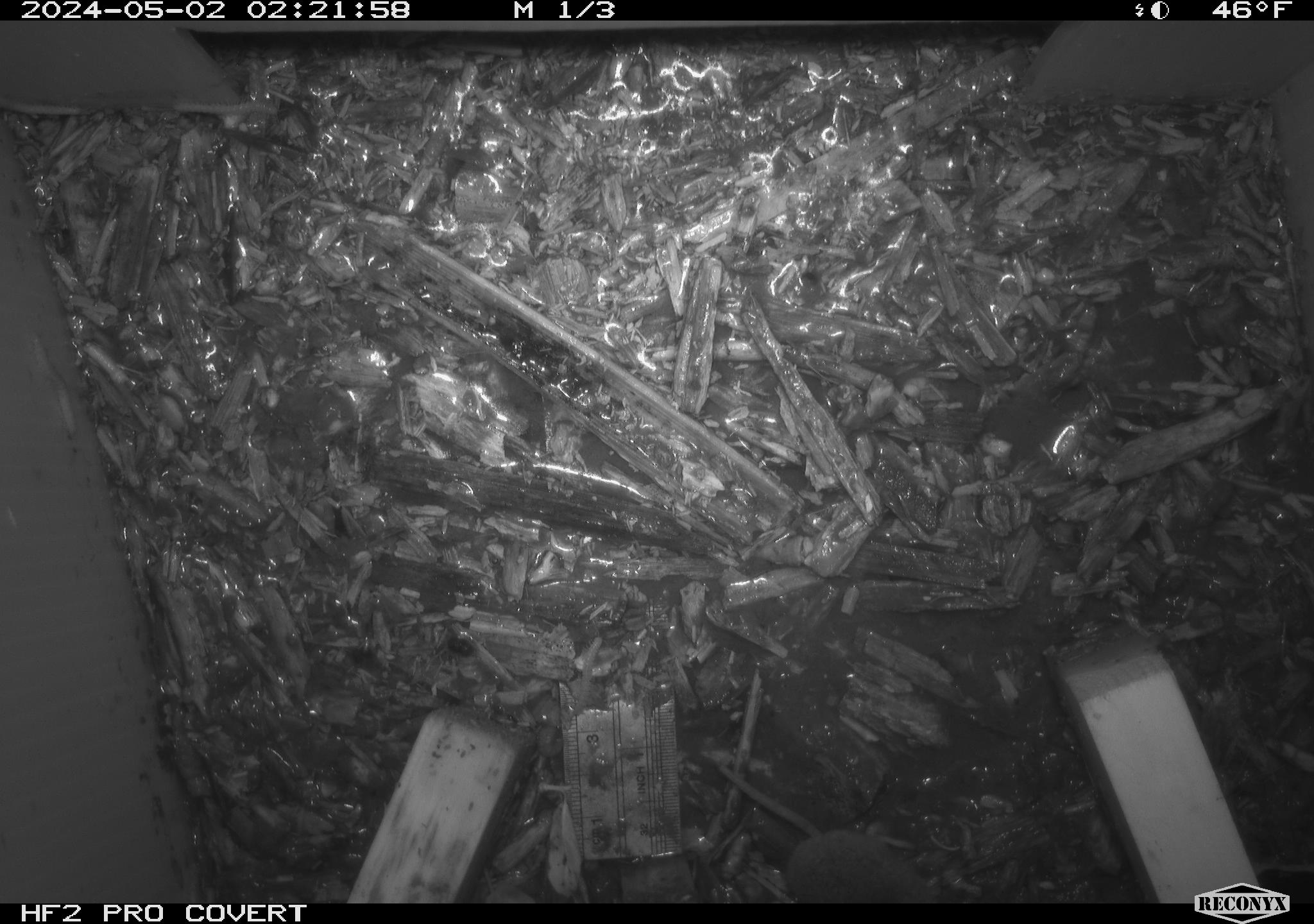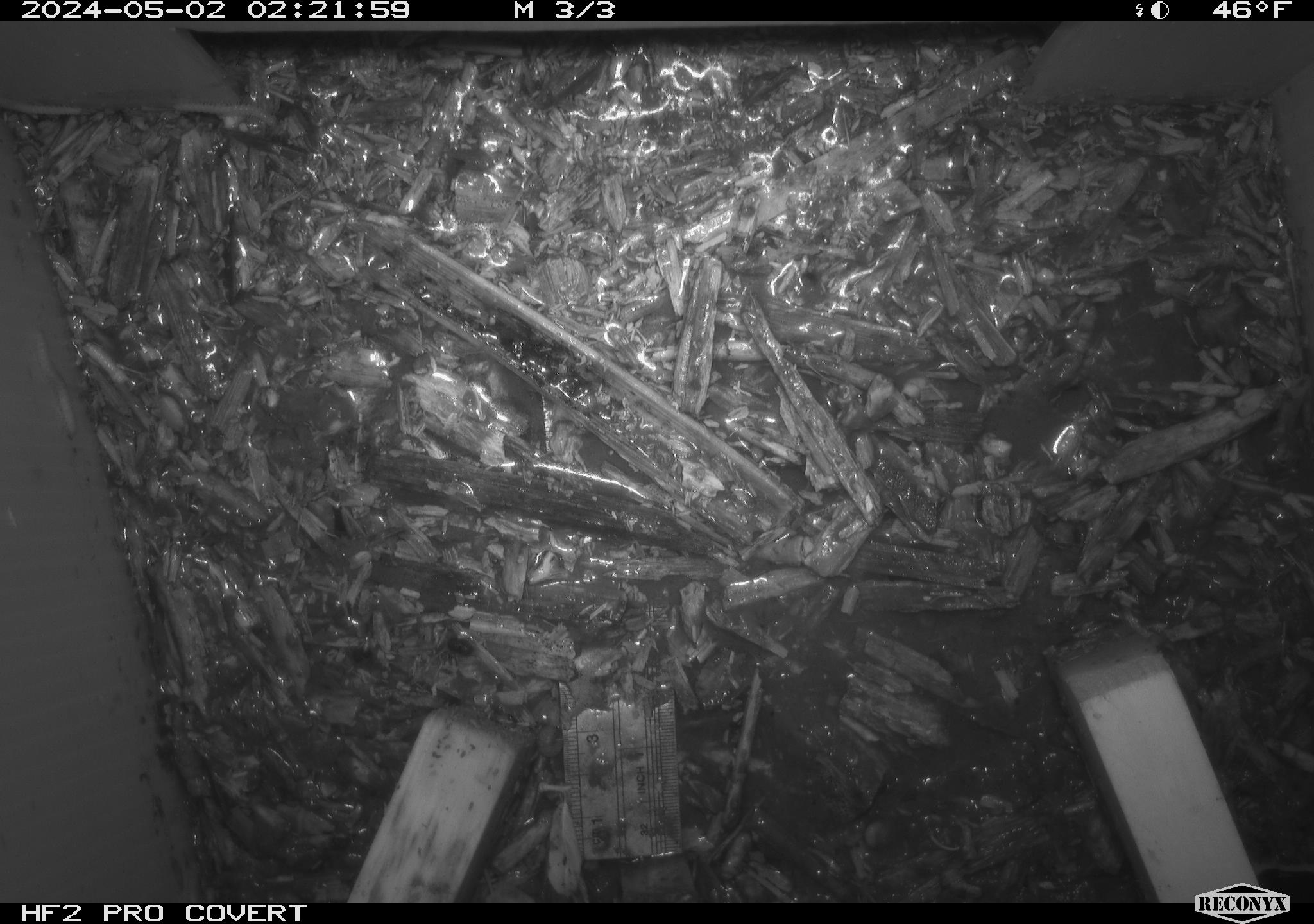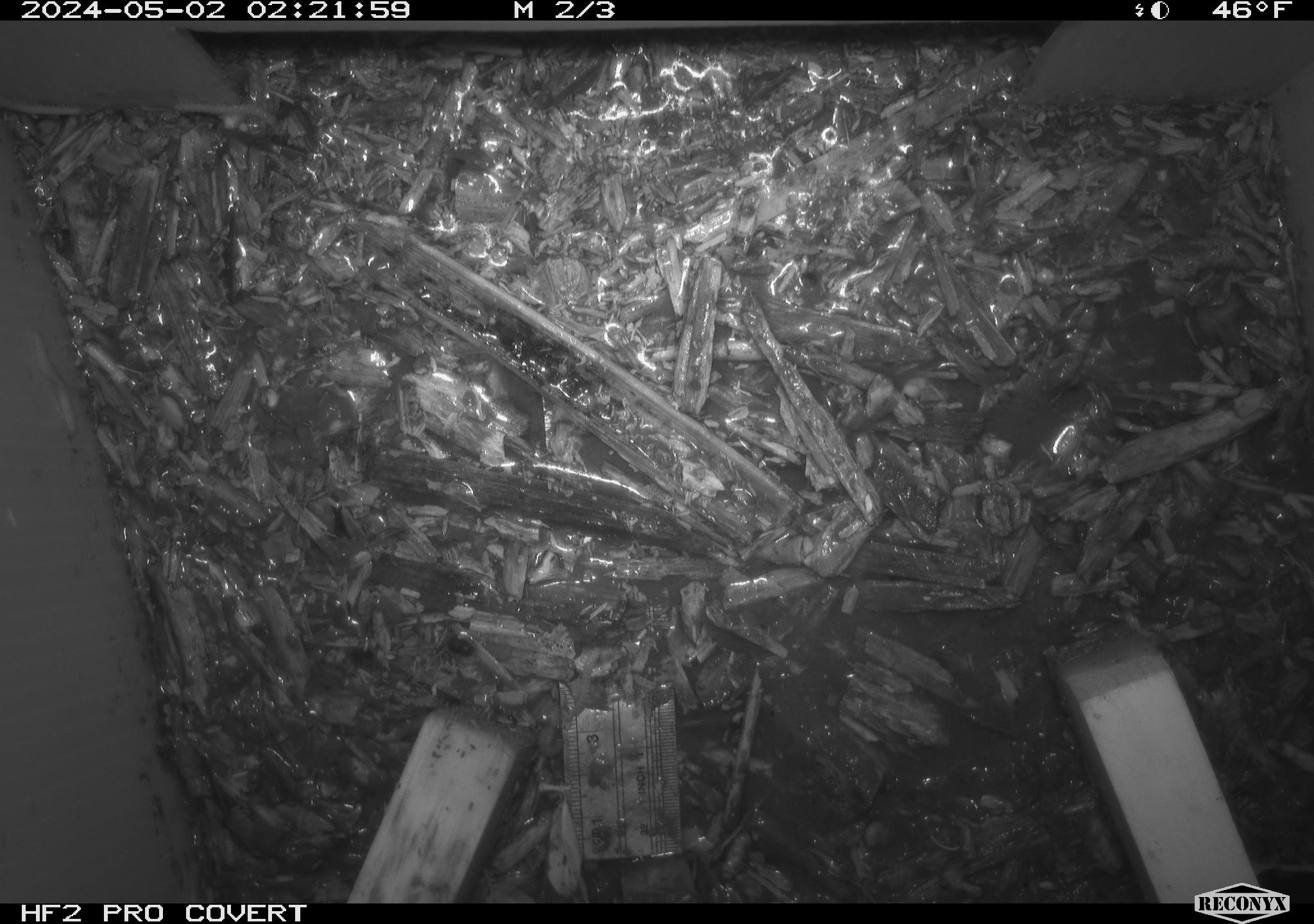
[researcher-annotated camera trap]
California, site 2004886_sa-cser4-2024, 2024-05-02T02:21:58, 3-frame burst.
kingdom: Animalia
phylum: Chordata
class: Mammalia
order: Eulipotyphla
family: Soricidae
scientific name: Soricidae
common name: shrews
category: soricidae family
Soricidae family (shrews) (Soricidae).